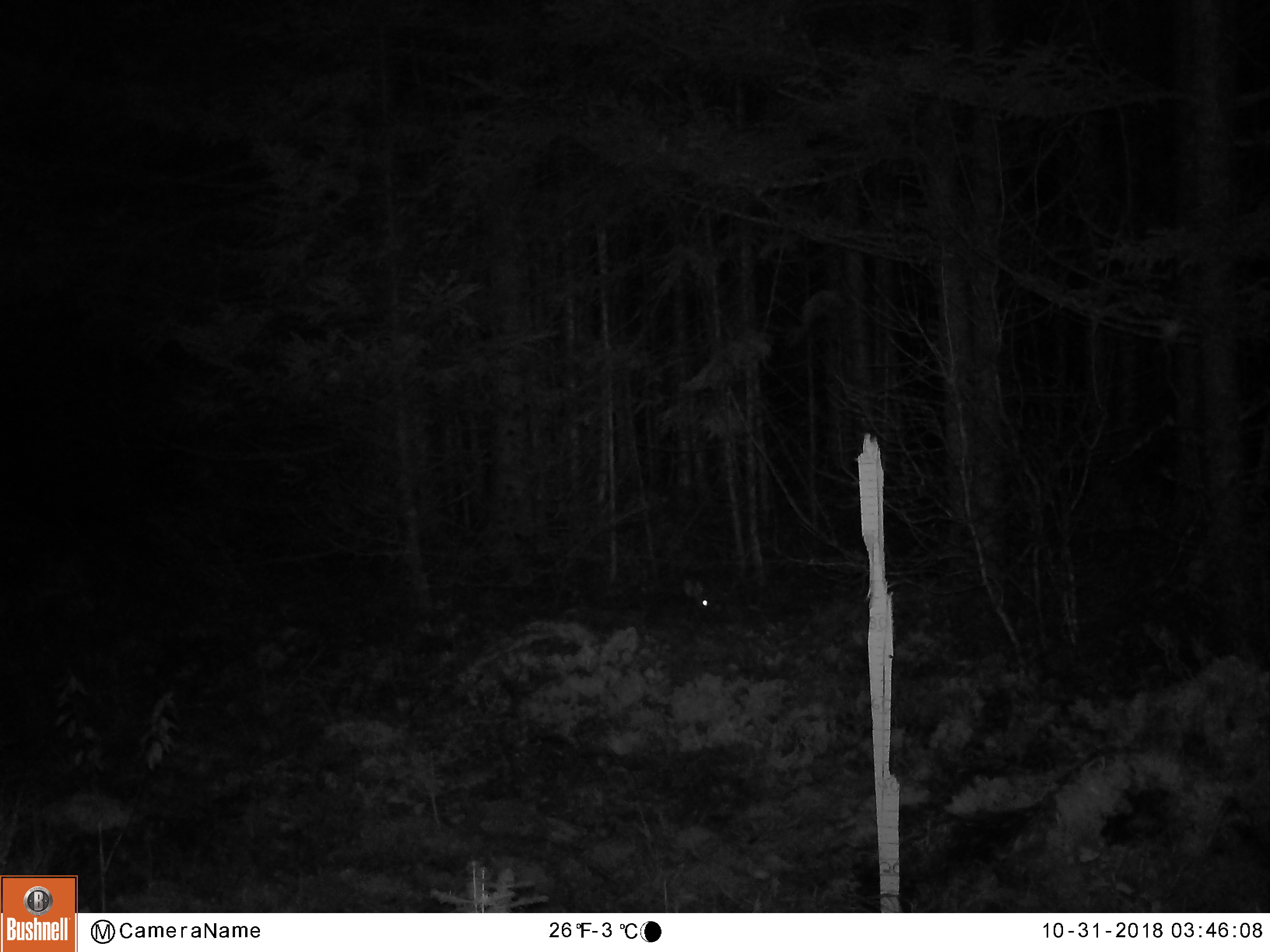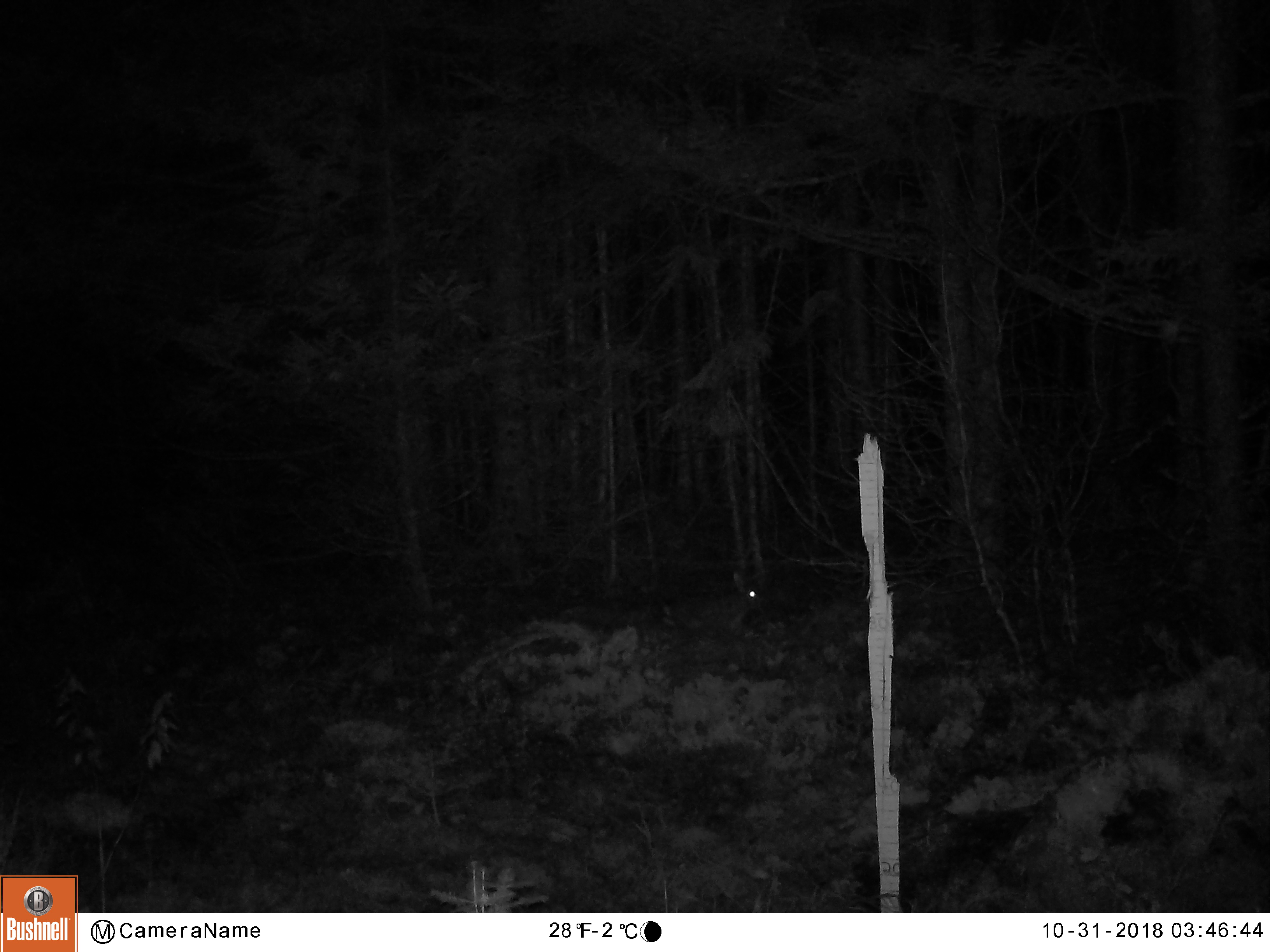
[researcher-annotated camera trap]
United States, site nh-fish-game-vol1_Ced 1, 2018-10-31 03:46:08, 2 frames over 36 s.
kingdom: Animalia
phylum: Chordata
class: Mammalia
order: Lagomorpha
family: Leporidae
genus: Lepus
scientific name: Lepus americanus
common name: snowshoe hare